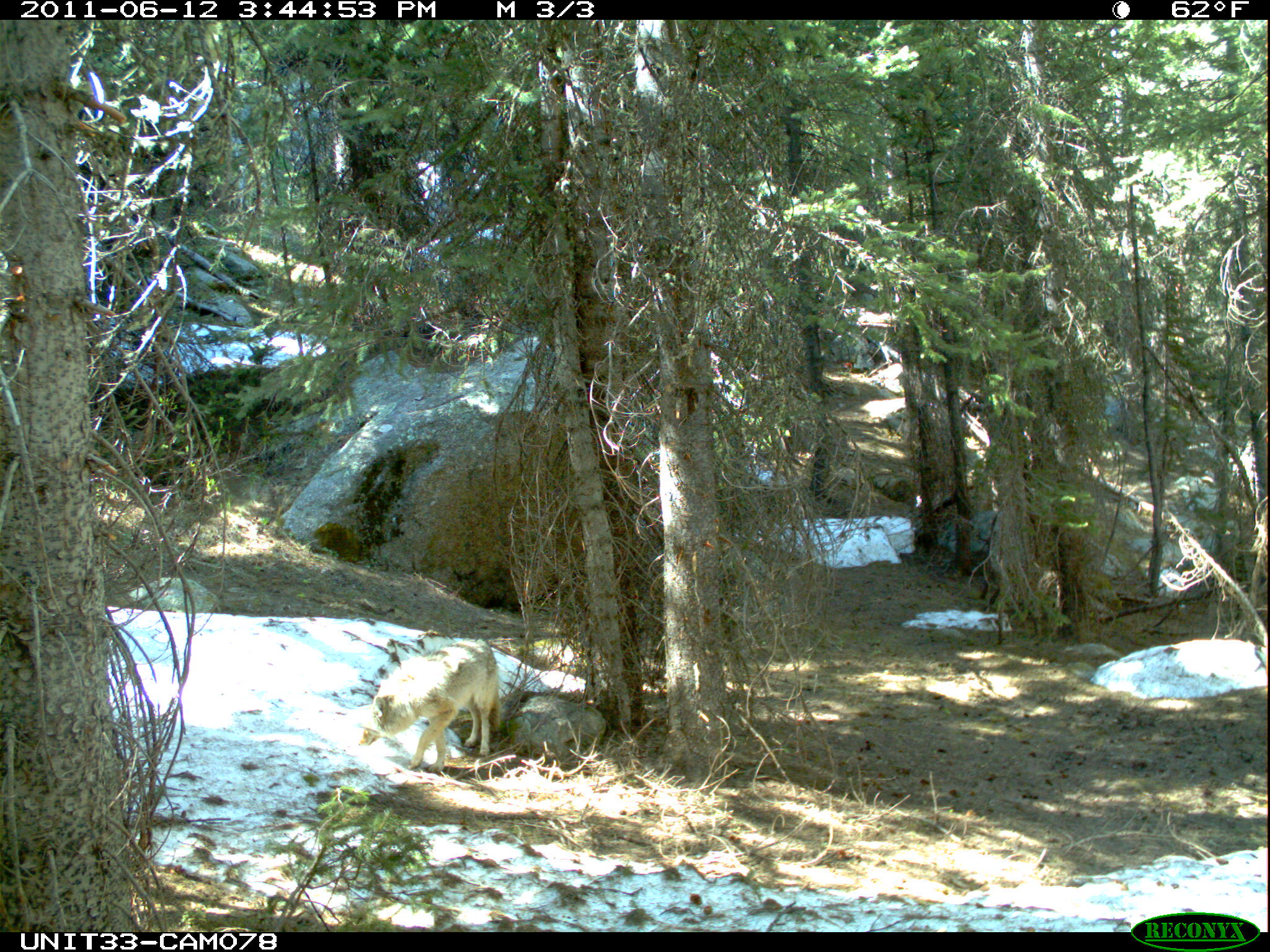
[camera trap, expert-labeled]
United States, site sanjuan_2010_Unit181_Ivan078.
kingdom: Animalia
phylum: Chordata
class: Mammalia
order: Carnivora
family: Canidae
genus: Canis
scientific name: Canis latrans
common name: coyote